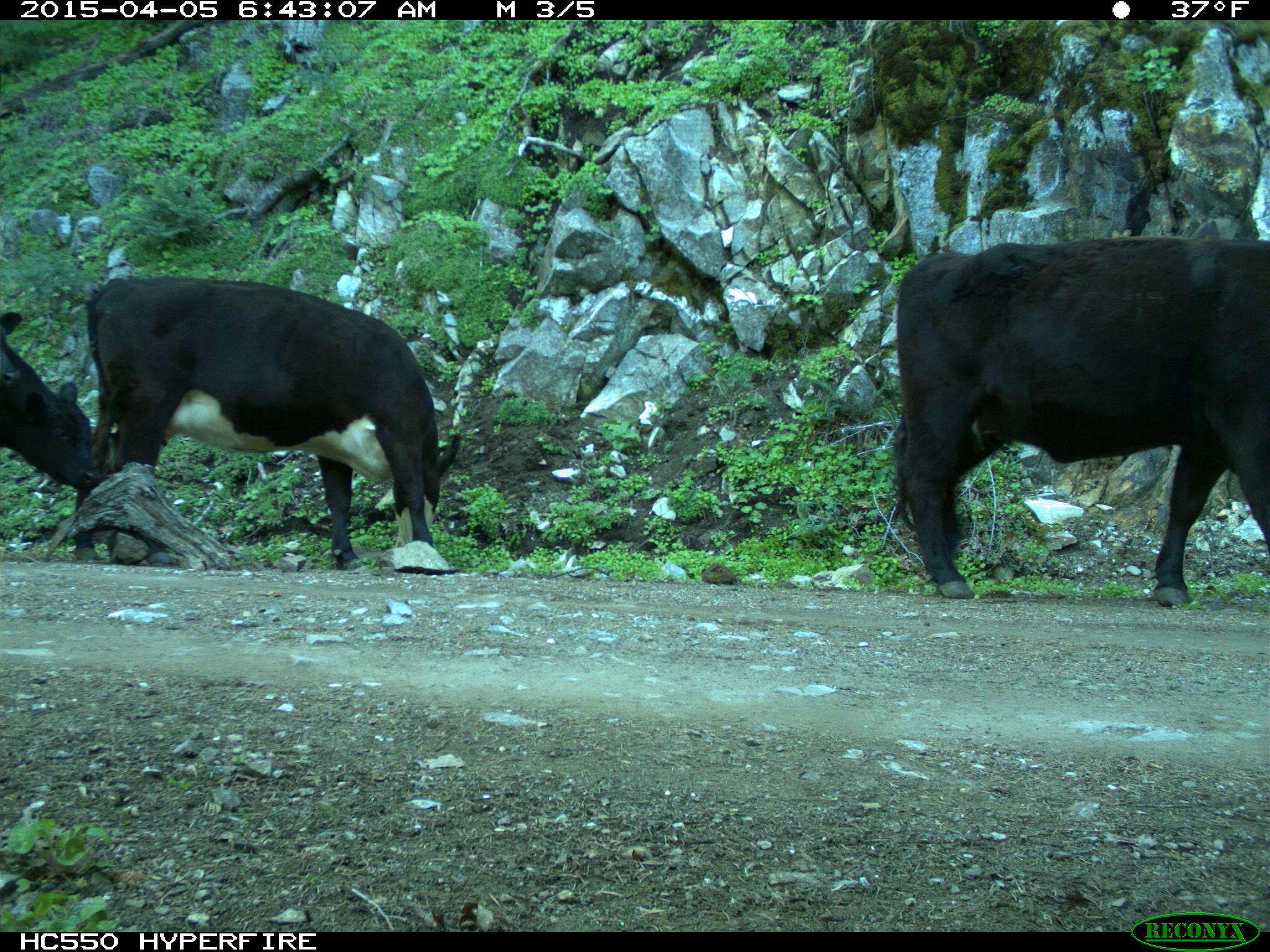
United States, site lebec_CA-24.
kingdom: Animalia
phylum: Chordata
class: Mammalia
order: Artiodactyla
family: Bovidae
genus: Bos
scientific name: Bos taurus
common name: domestic cow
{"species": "Bos taurus (domestic cow)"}